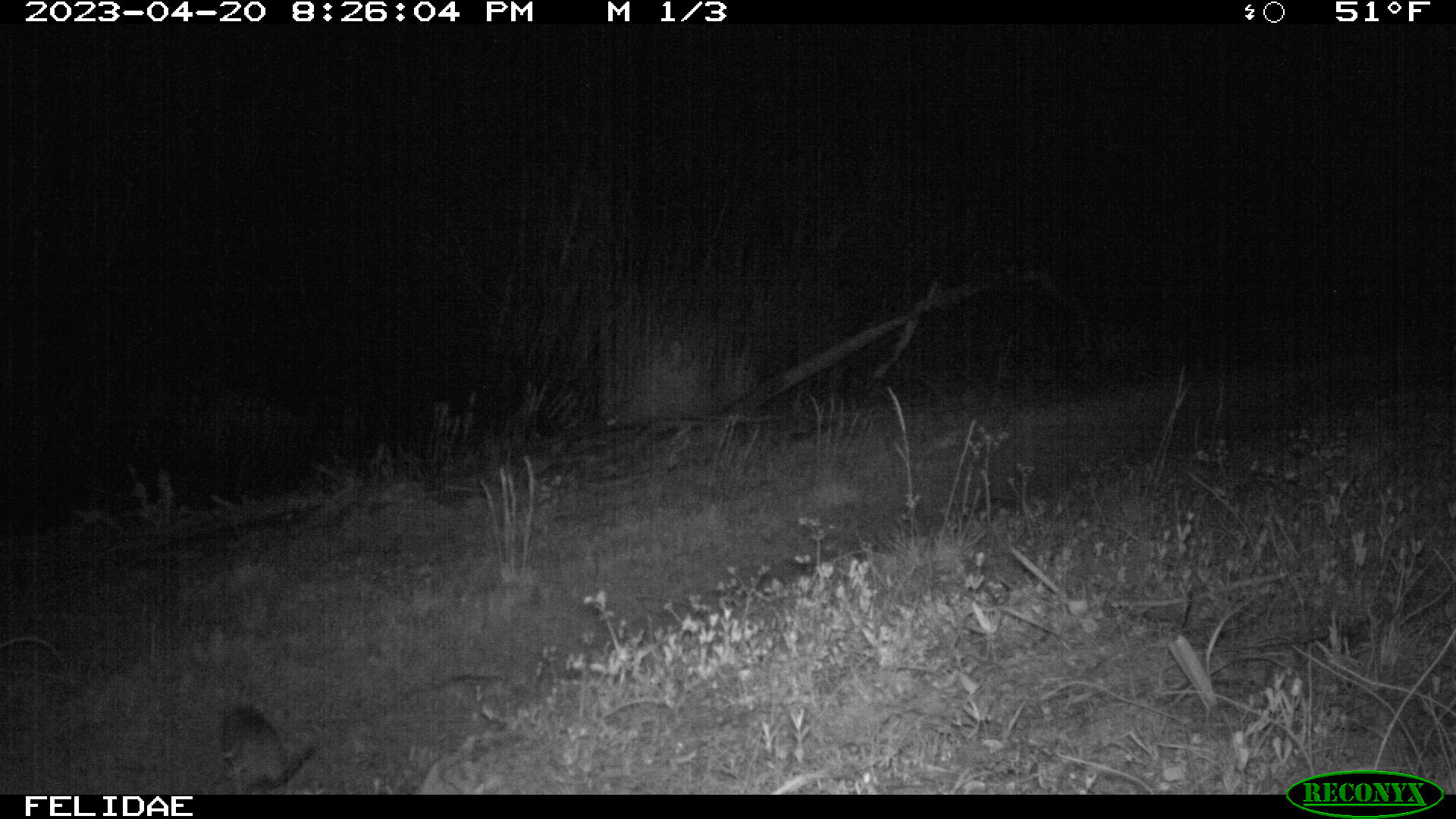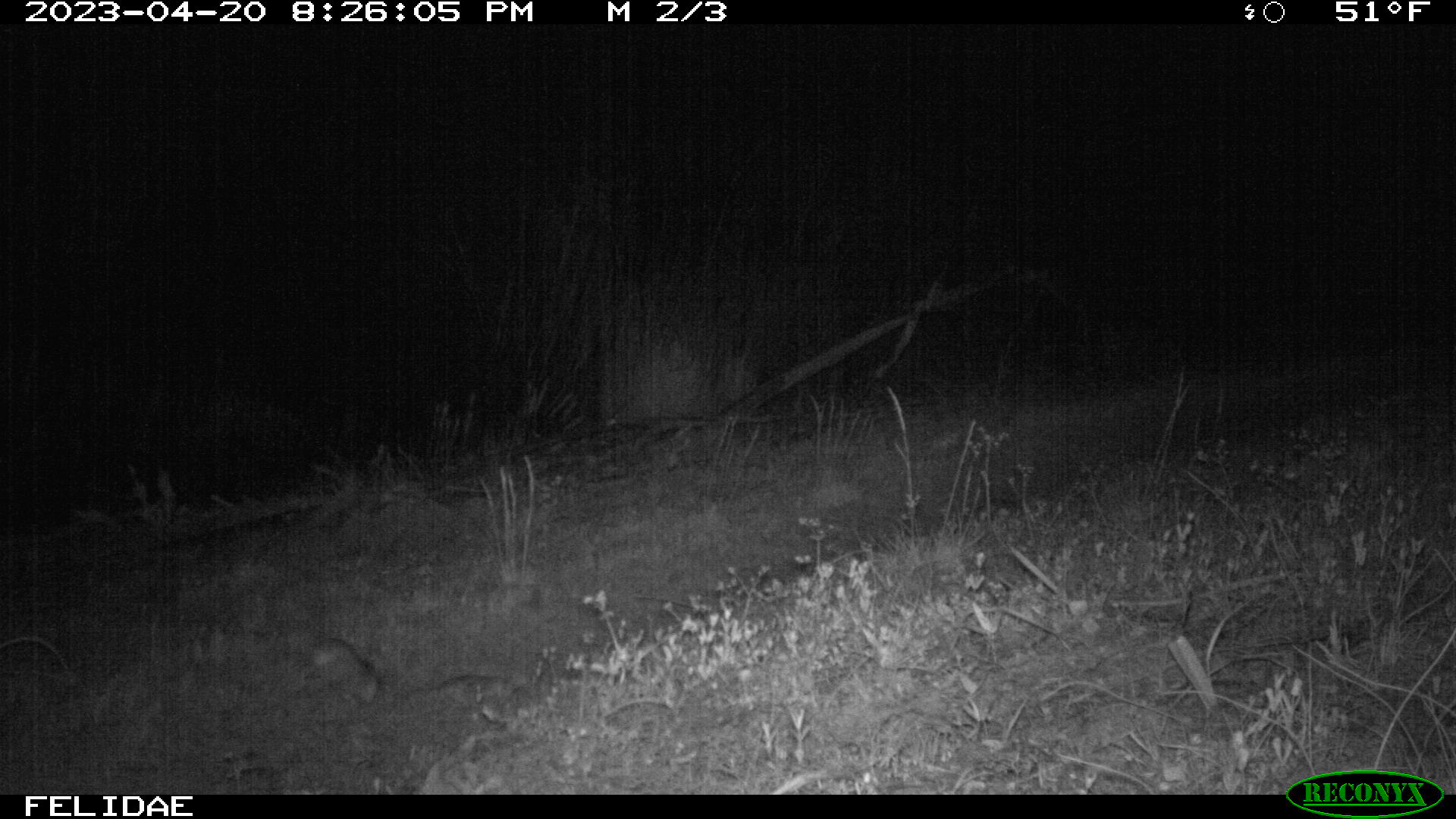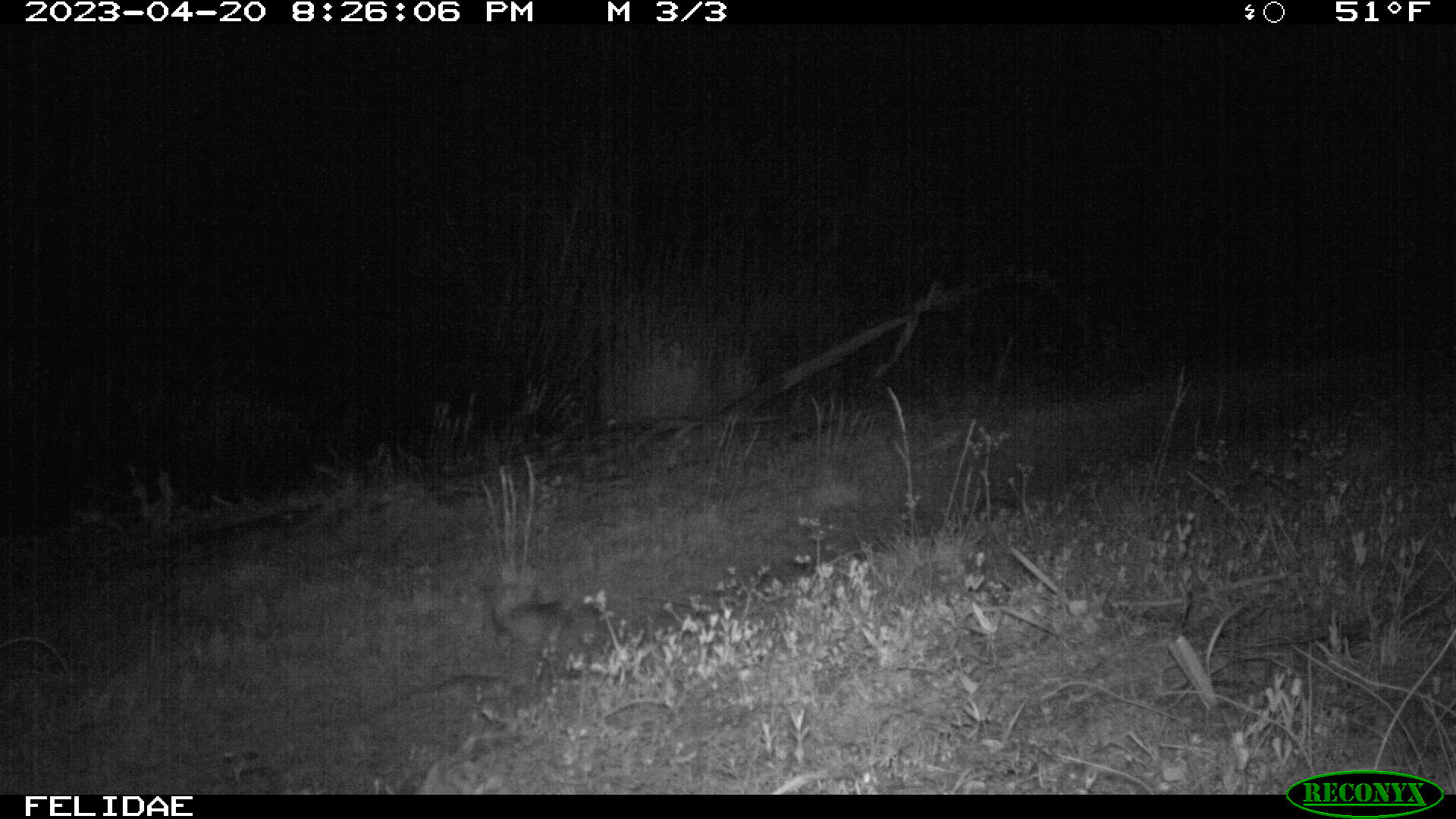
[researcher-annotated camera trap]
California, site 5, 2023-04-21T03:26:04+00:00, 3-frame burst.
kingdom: Animalia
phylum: Chordata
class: Mammalia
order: Rodentia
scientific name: Rodentia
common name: mouse or rat